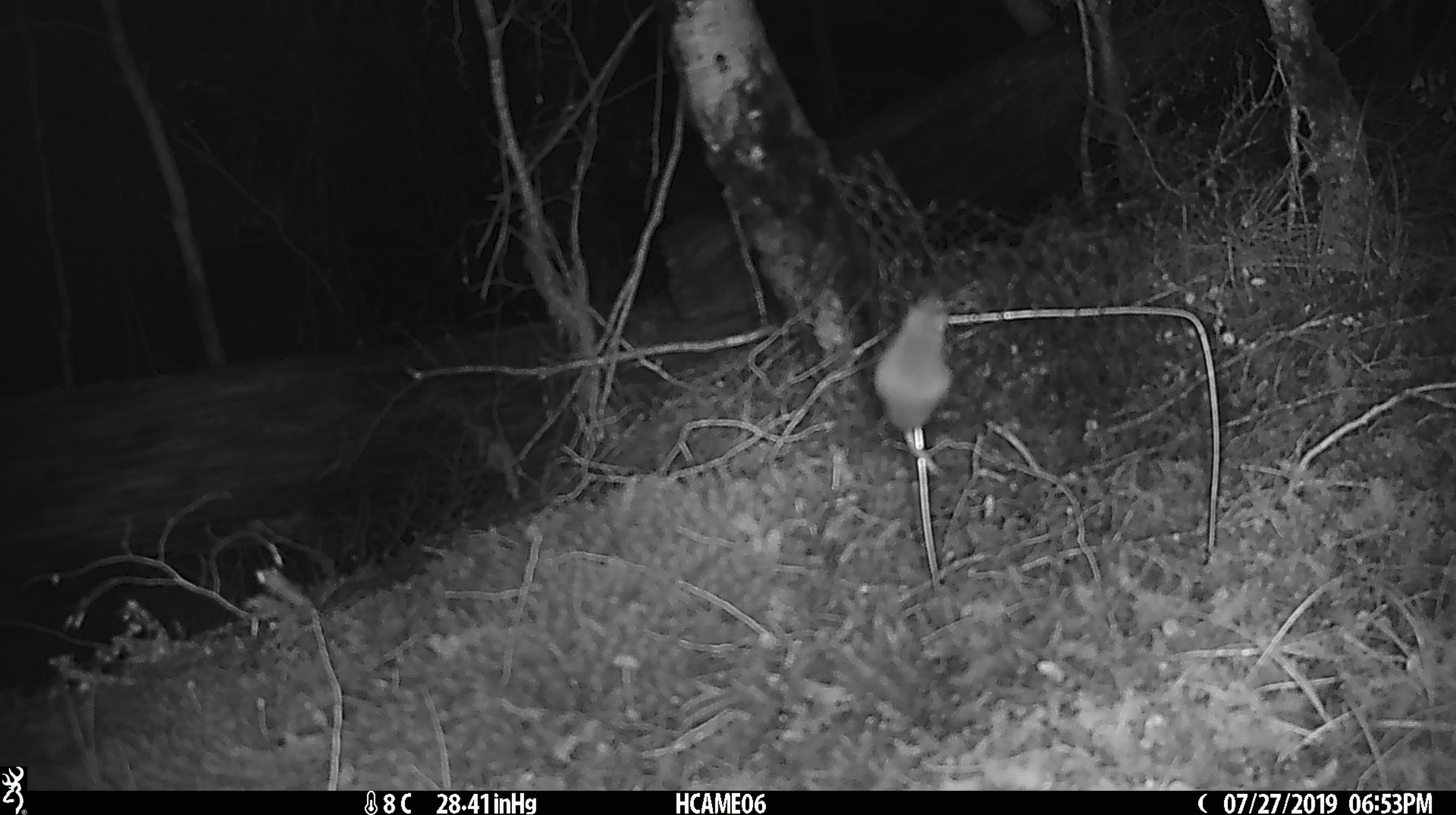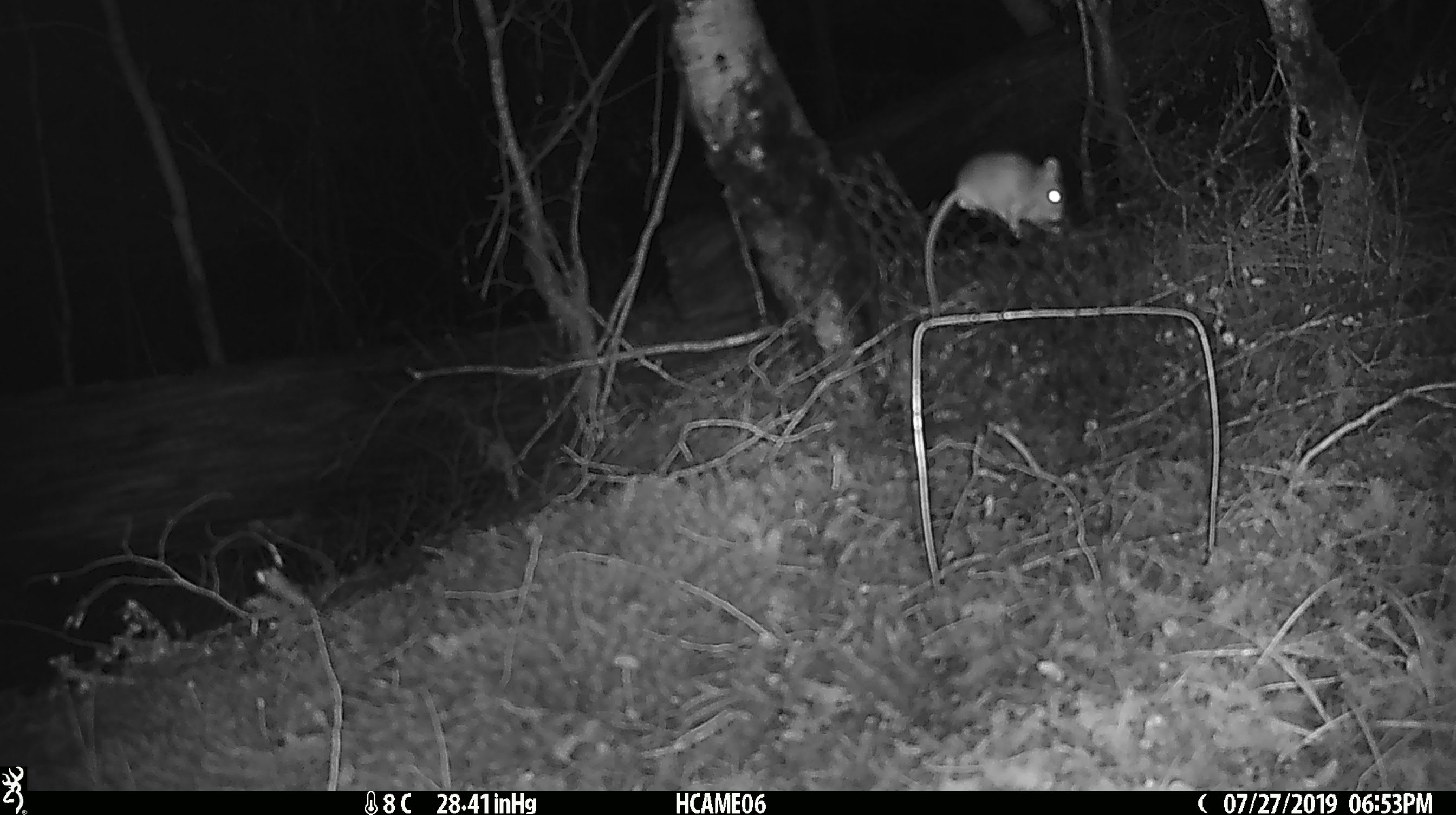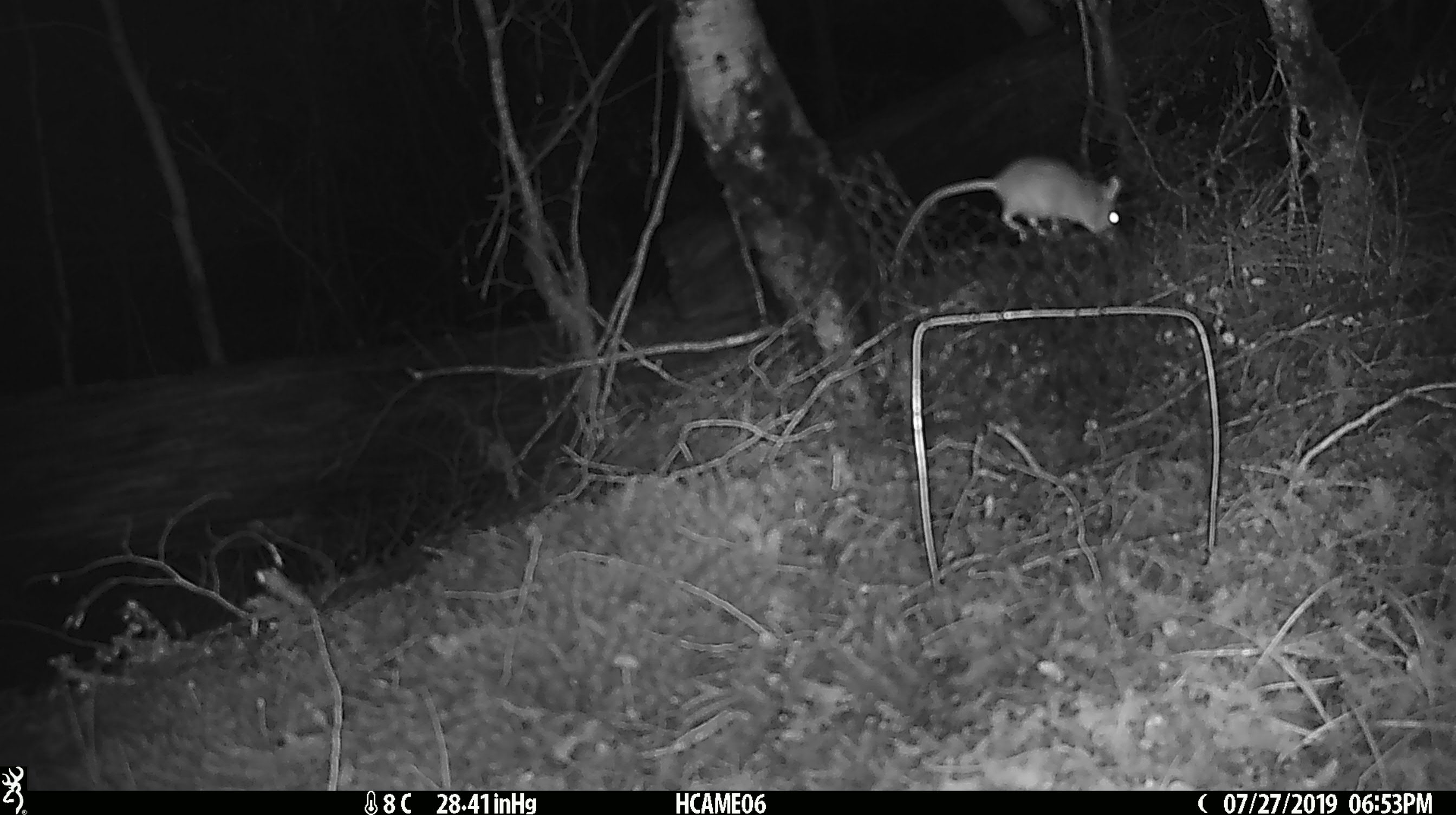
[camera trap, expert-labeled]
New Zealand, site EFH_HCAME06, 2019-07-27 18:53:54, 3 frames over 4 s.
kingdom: Animalia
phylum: Chordata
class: Mammalia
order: Rodentia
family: Muridae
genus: Mus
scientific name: Mus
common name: mouse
Mouse (Mus).